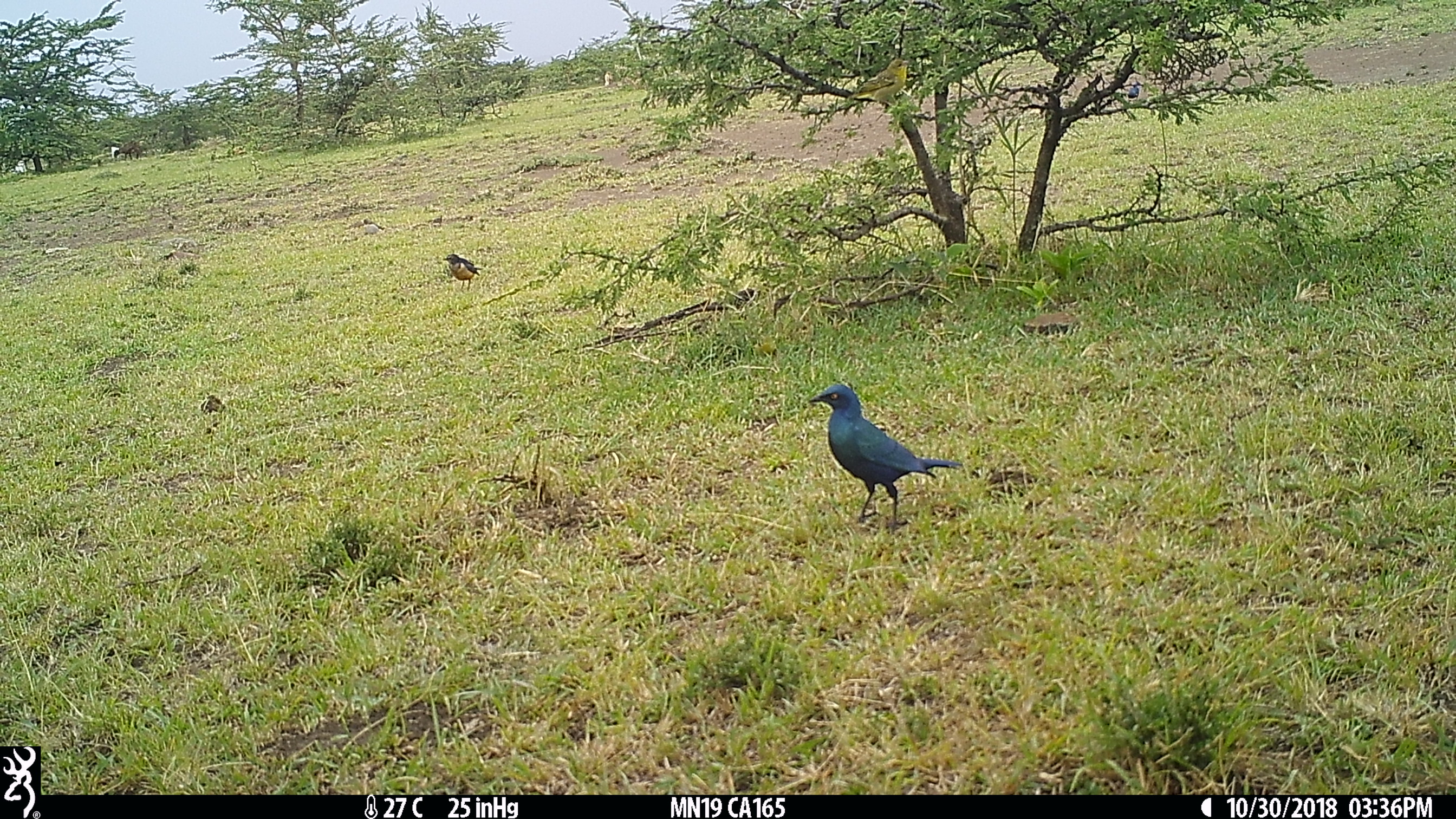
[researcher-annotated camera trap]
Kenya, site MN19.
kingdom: Animalia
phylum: Chordata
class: Aves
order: Passeriformes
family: Sturnidae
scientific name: Sturnidae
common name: starling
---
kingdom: Animalia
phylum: Chordata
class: Aves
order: Passeriformes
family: Ploceidae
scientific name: Ploceidae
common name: weaver